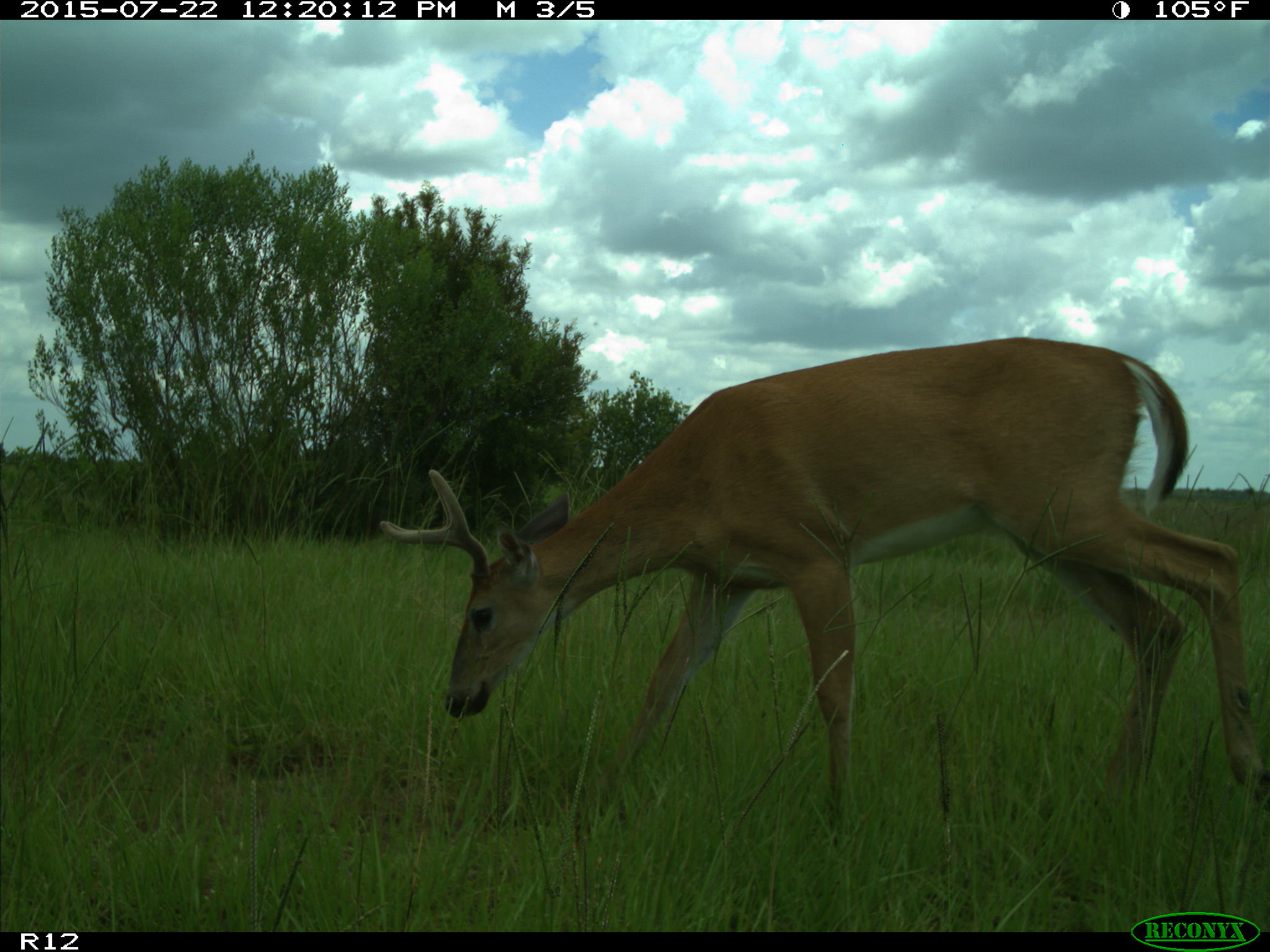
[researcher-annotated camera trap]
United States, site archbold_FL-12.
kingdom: Animalia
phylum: Chordata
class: Mammalia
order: Artiodactyla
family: Cervidae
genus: Odocoileus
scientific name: Odocoileus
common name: deer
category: unidentified deer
Unidentified deer (deer) (Odocoileus).